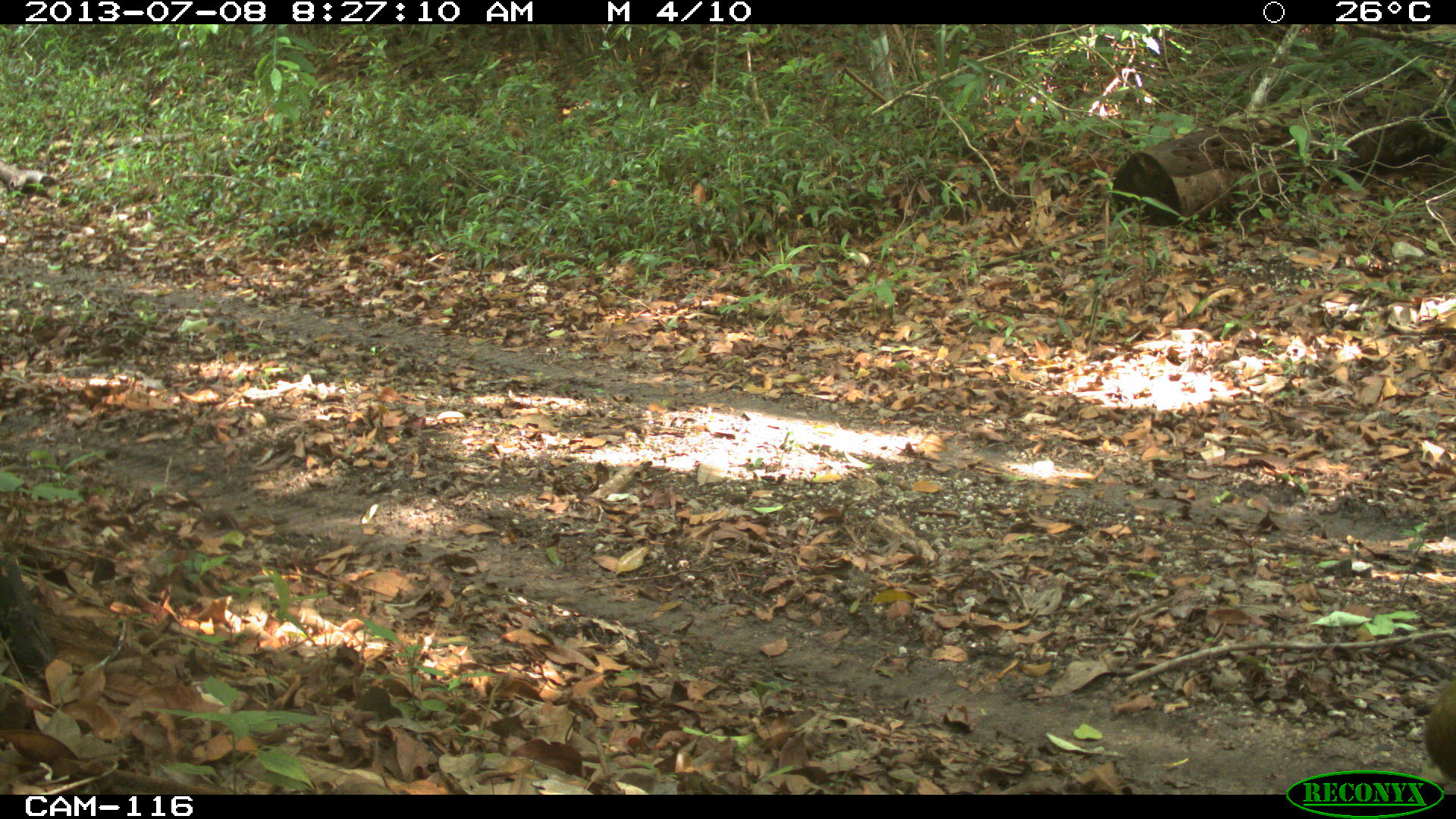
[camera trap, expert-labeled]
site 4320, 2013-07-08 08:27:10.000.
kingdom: Animalia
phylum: Chordata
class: Mammalia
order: Rodentia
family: Dasyproctidae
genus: Dasyprocta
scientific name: Dasyprocta punctata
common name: central american agouti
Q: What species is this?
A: Dasyprocta punctata (central american agouti).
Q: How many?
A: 1.